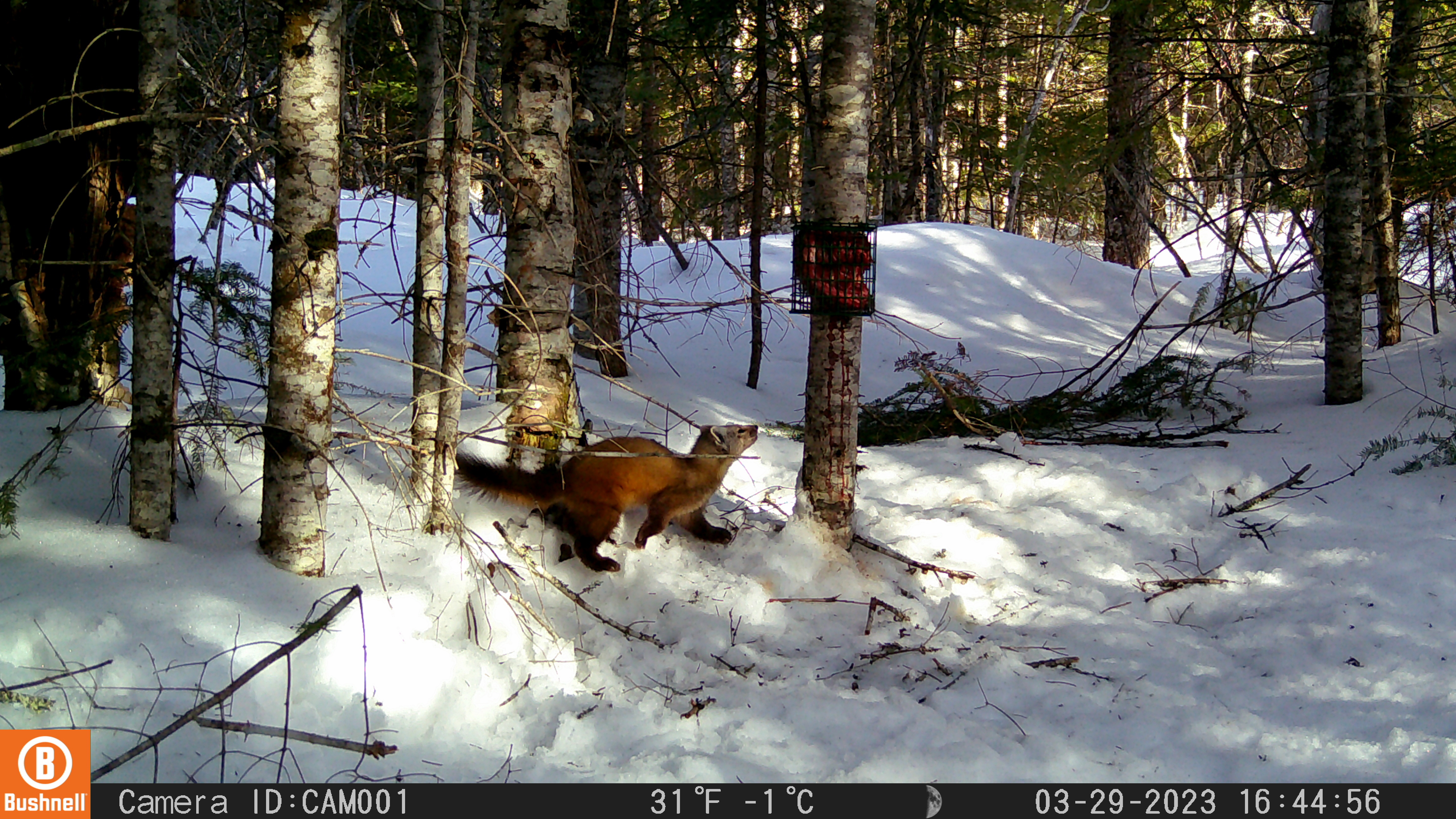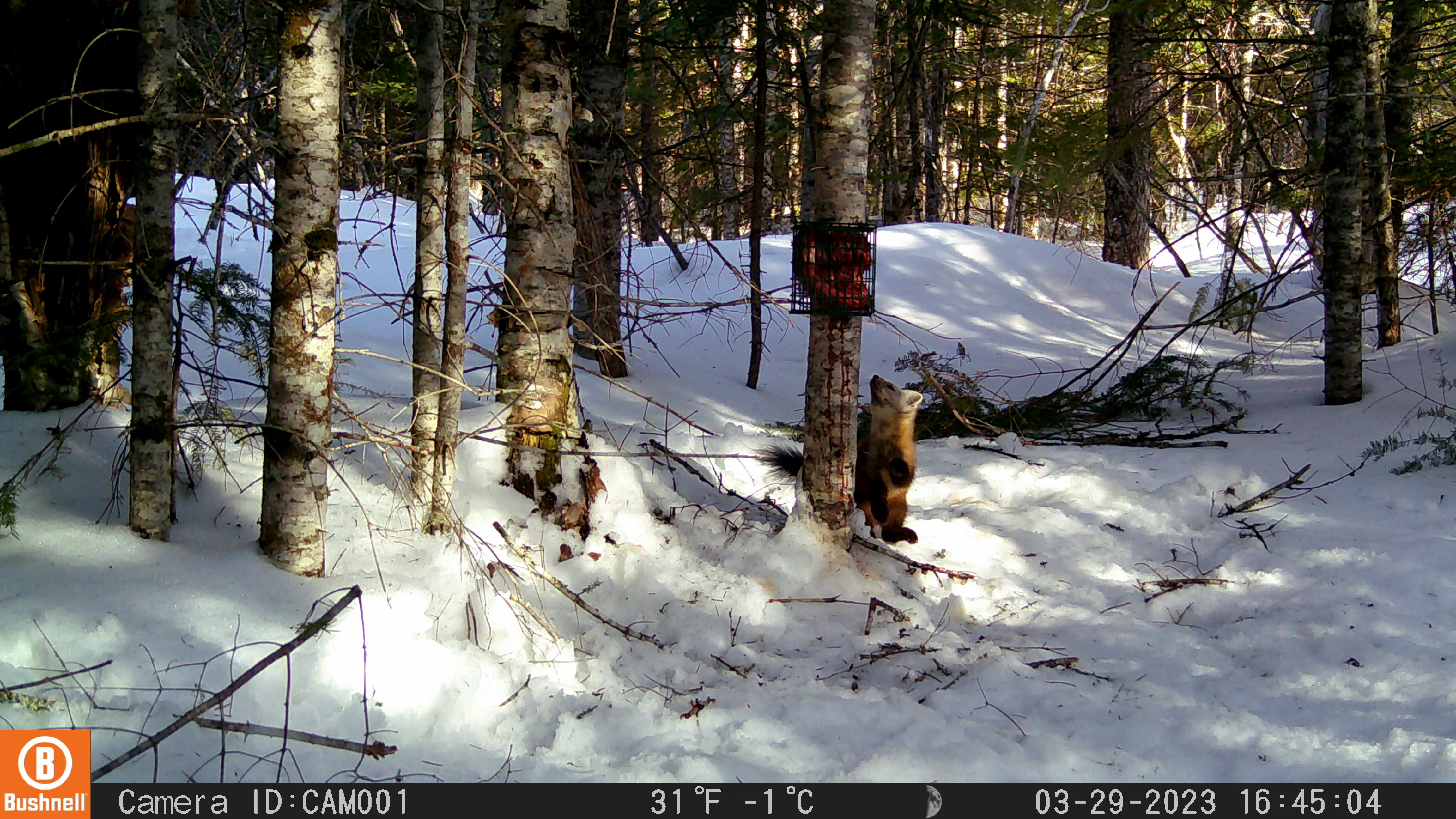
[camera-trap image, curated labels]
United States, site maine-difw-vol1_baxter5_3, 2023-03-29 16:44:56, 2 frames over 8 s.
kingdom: Animalia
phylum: Chordata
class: Mammalia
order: Carnivora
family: Mustelidae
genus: Martes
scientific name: Martes americana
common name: american marten